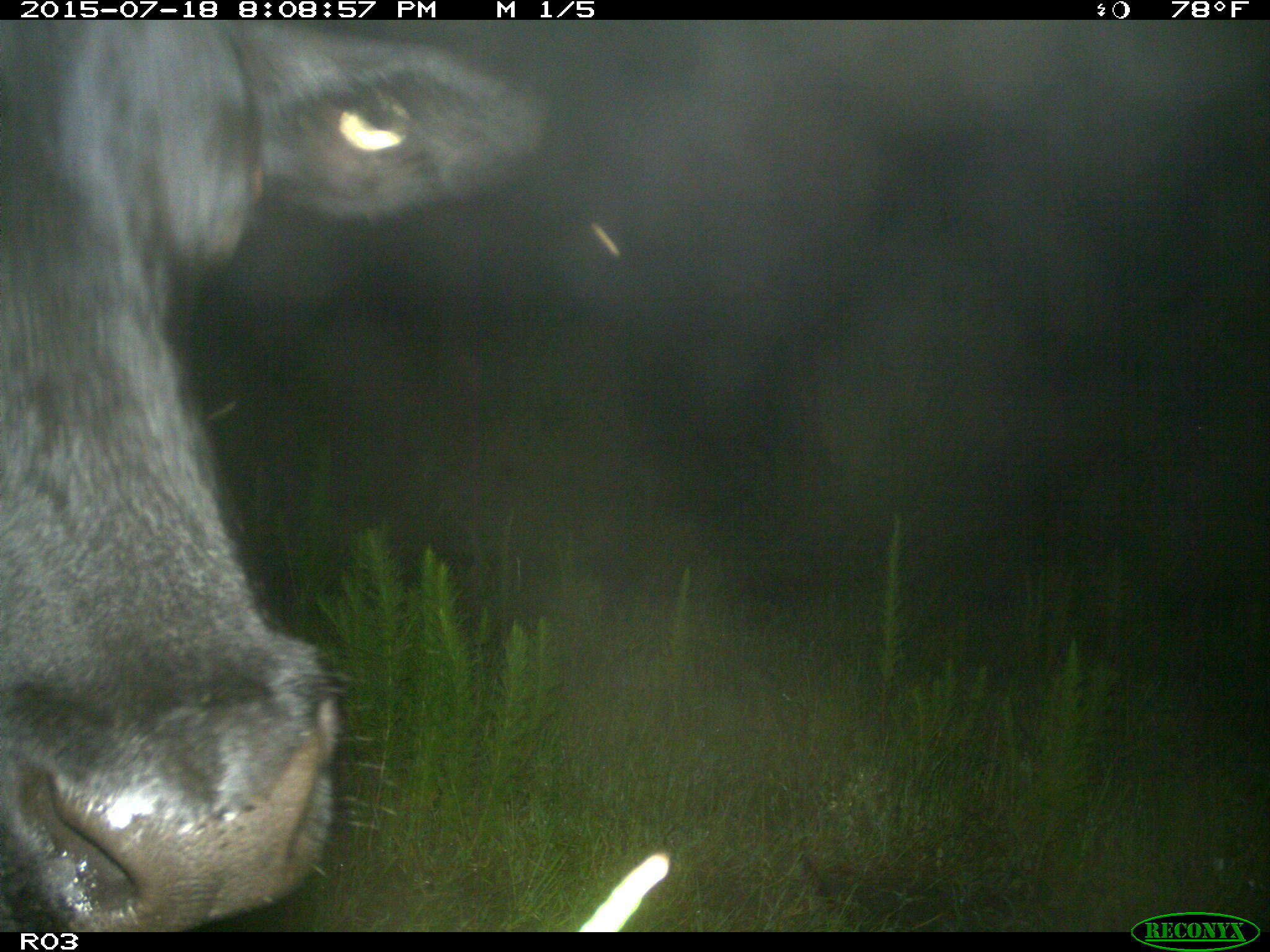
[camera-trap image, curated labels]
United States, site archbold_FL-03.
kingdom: Animalia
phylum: Chordata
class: Mammalia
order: Artiodactyla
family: Bovidae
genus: Bos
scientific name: Bos taurus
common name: domestic cow